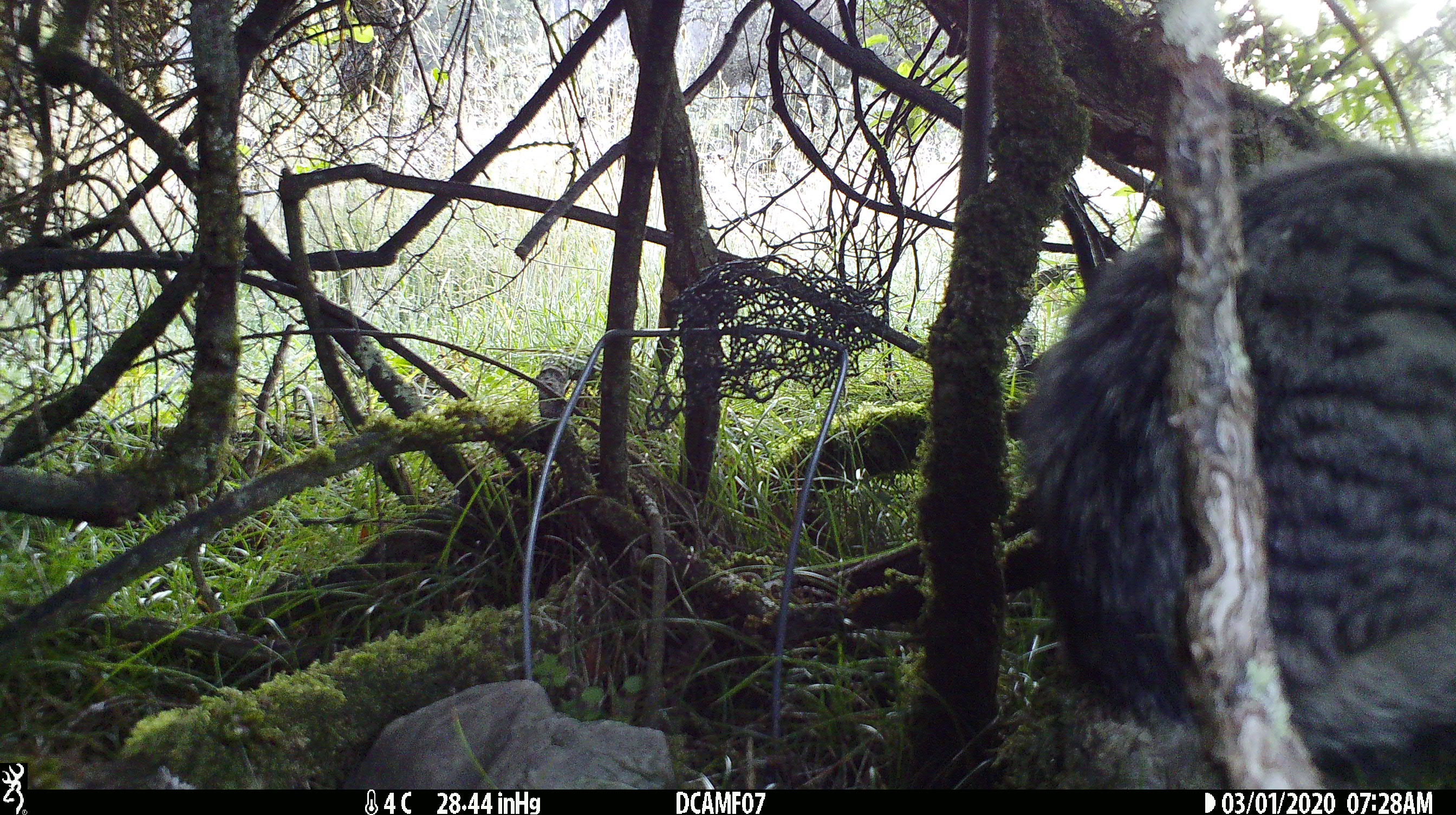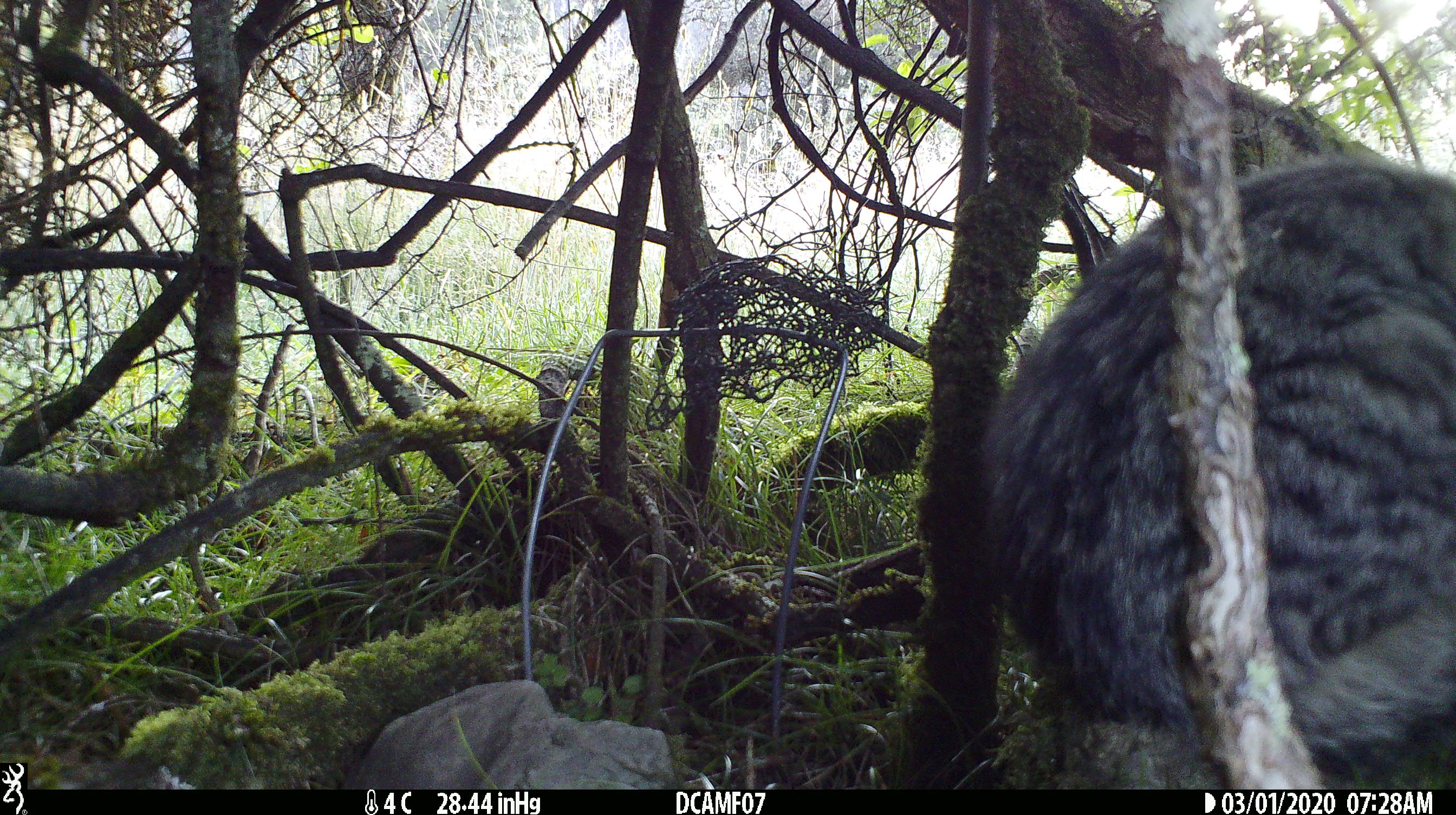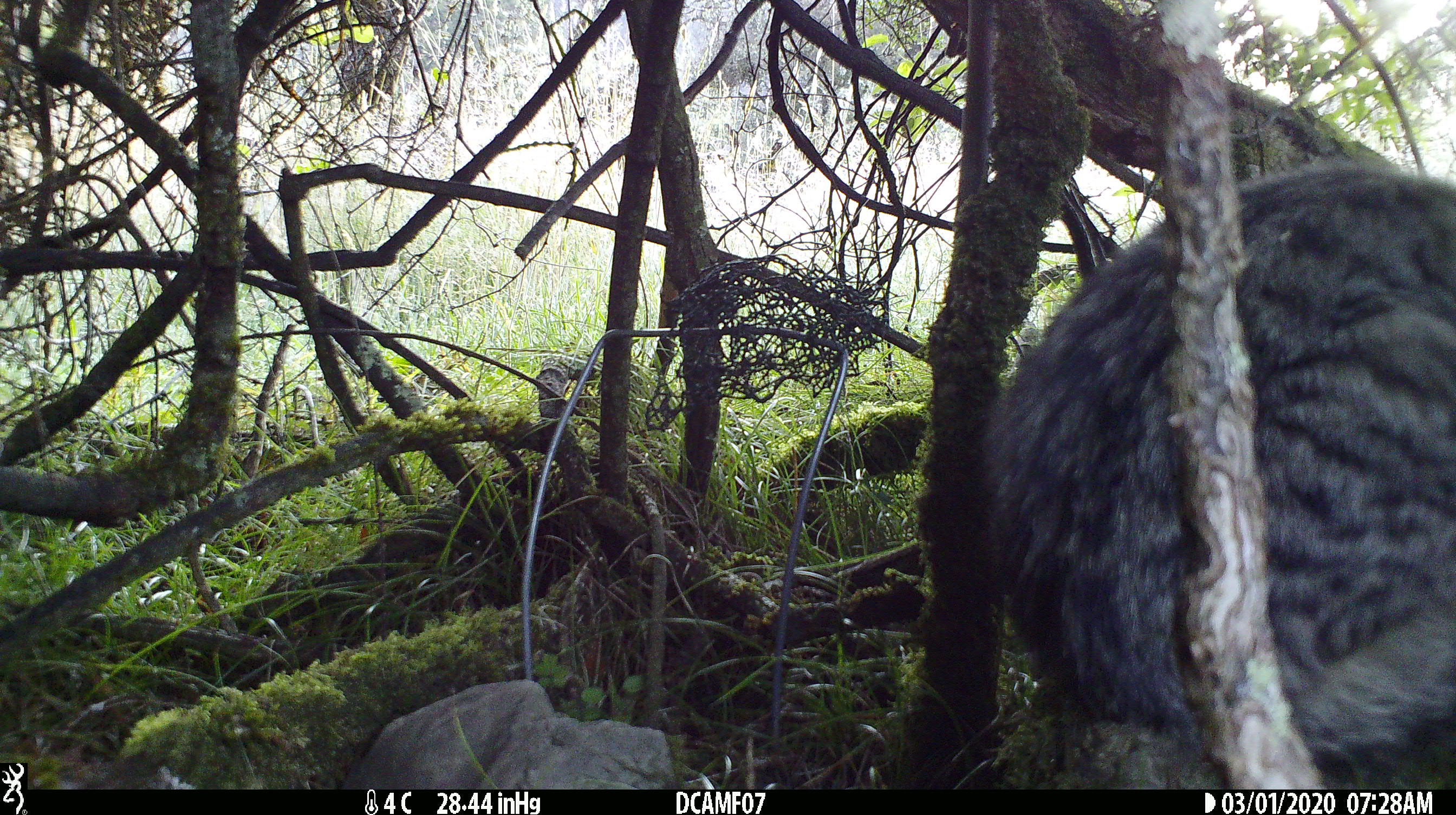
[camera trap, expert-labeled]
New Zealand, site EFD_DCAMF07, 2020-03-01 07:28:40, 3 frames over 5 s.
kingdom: Animalia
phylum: Chordata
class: Mammalia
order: Carnivora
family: Felidae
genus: Felis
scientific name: Felis catus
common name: domestic cat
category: cat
Cat (domestic cat) (Felis catus).